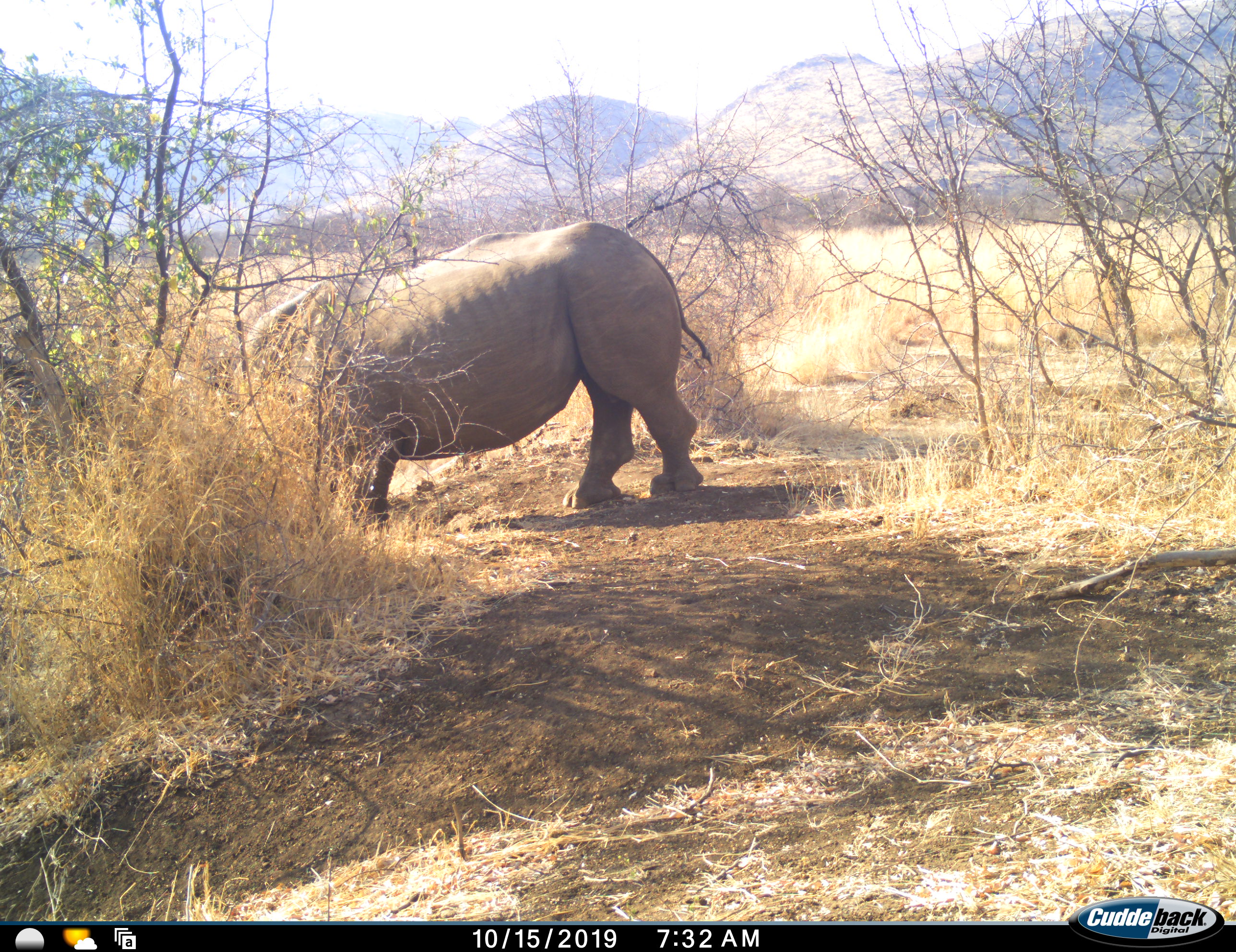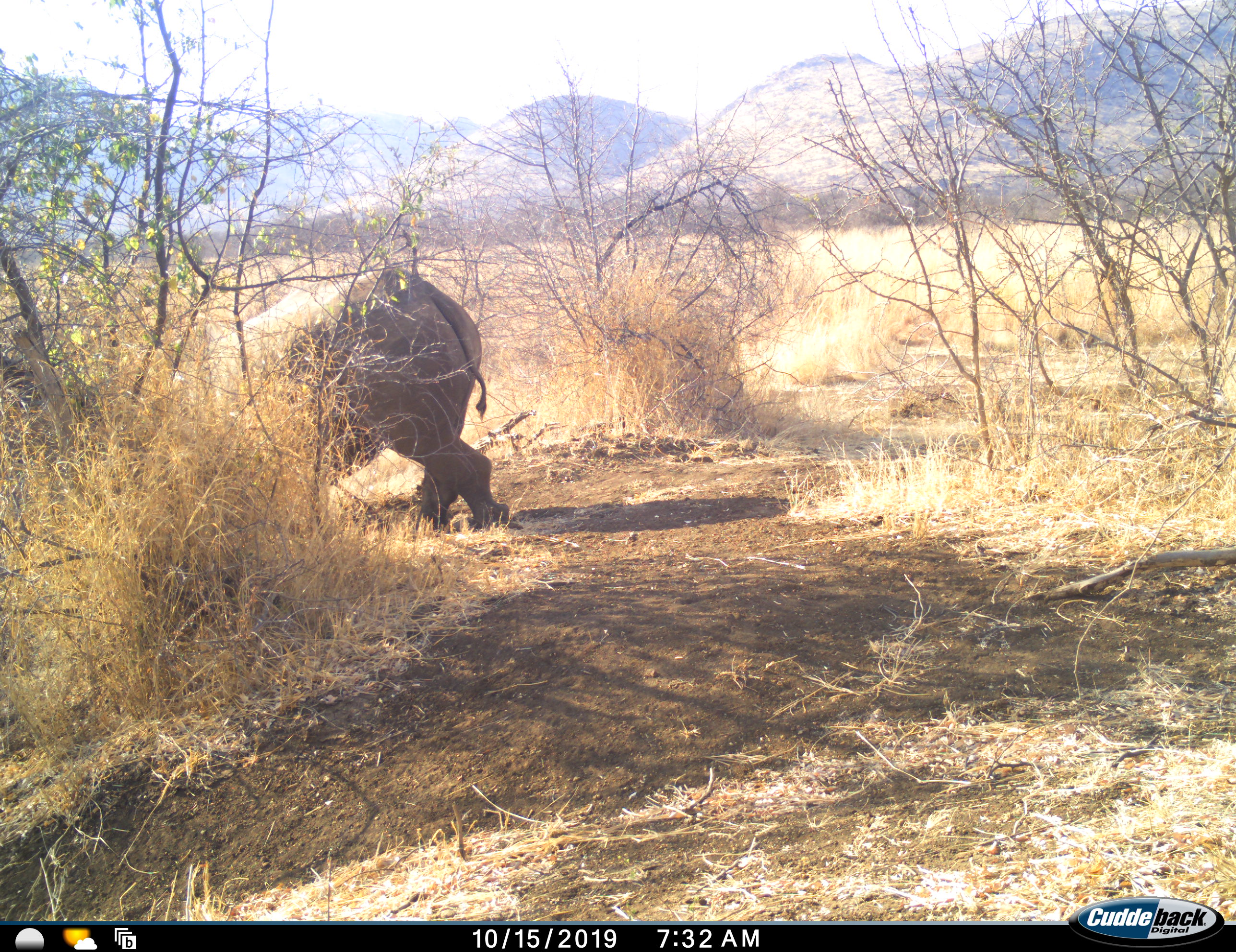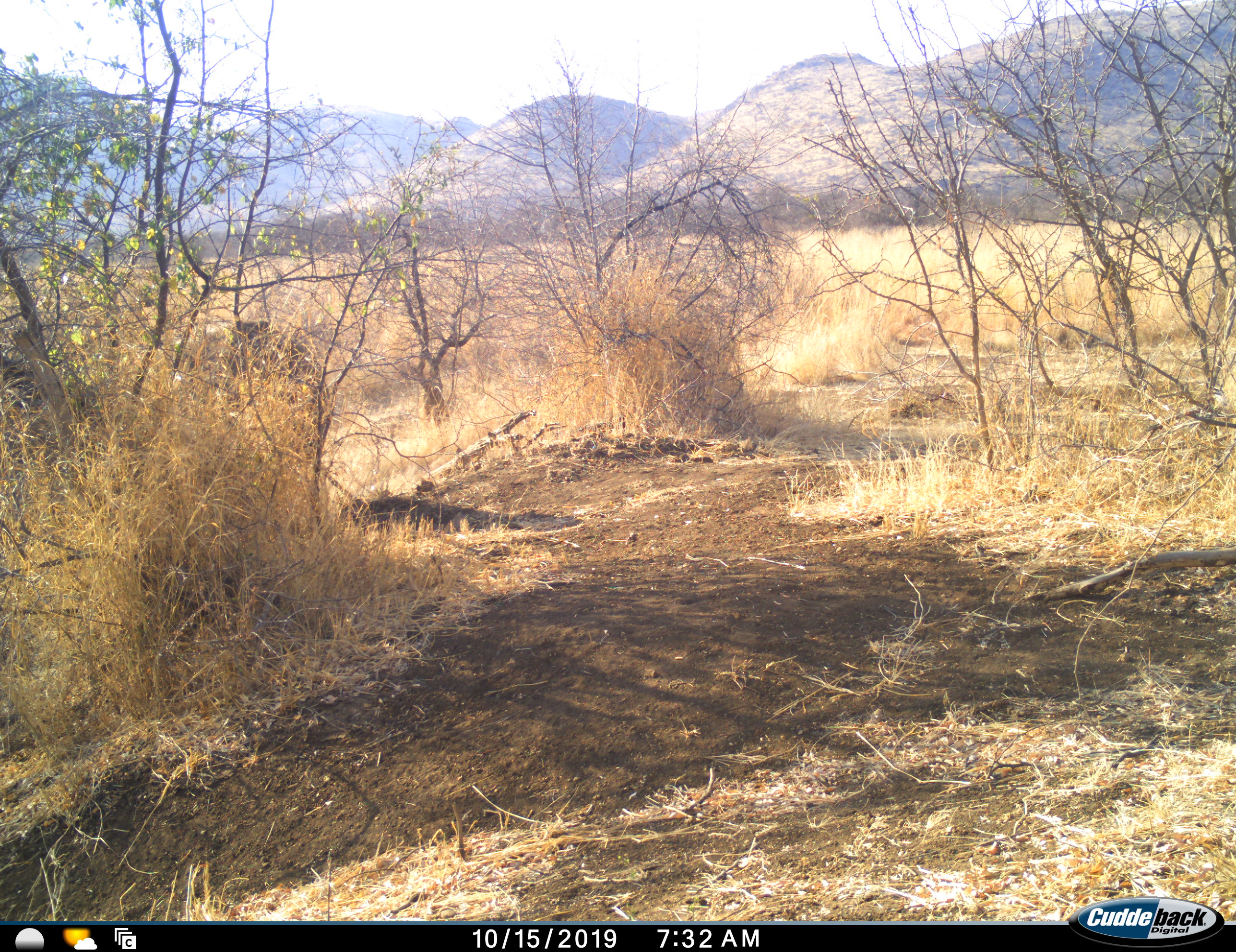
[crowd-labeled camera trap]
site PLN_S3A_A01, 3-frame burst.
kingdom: Animalia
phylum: Chordata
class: Mammalia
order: Perissodactyla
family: Rhinocerotidae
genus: Ceratotherium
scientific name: Ceratotherium simum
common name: white rhinoceros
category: rhinoceroswhite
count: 1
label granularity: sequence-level